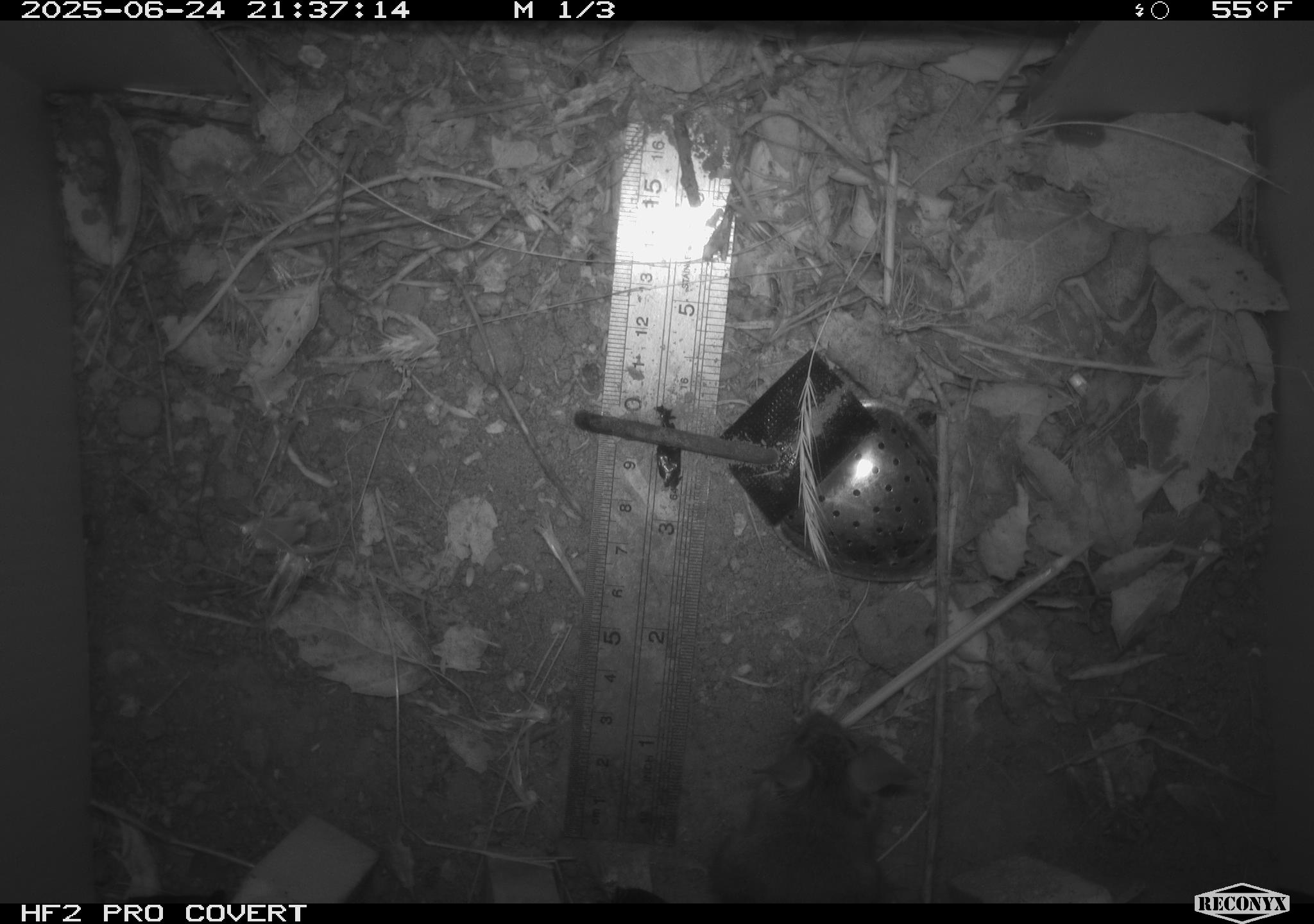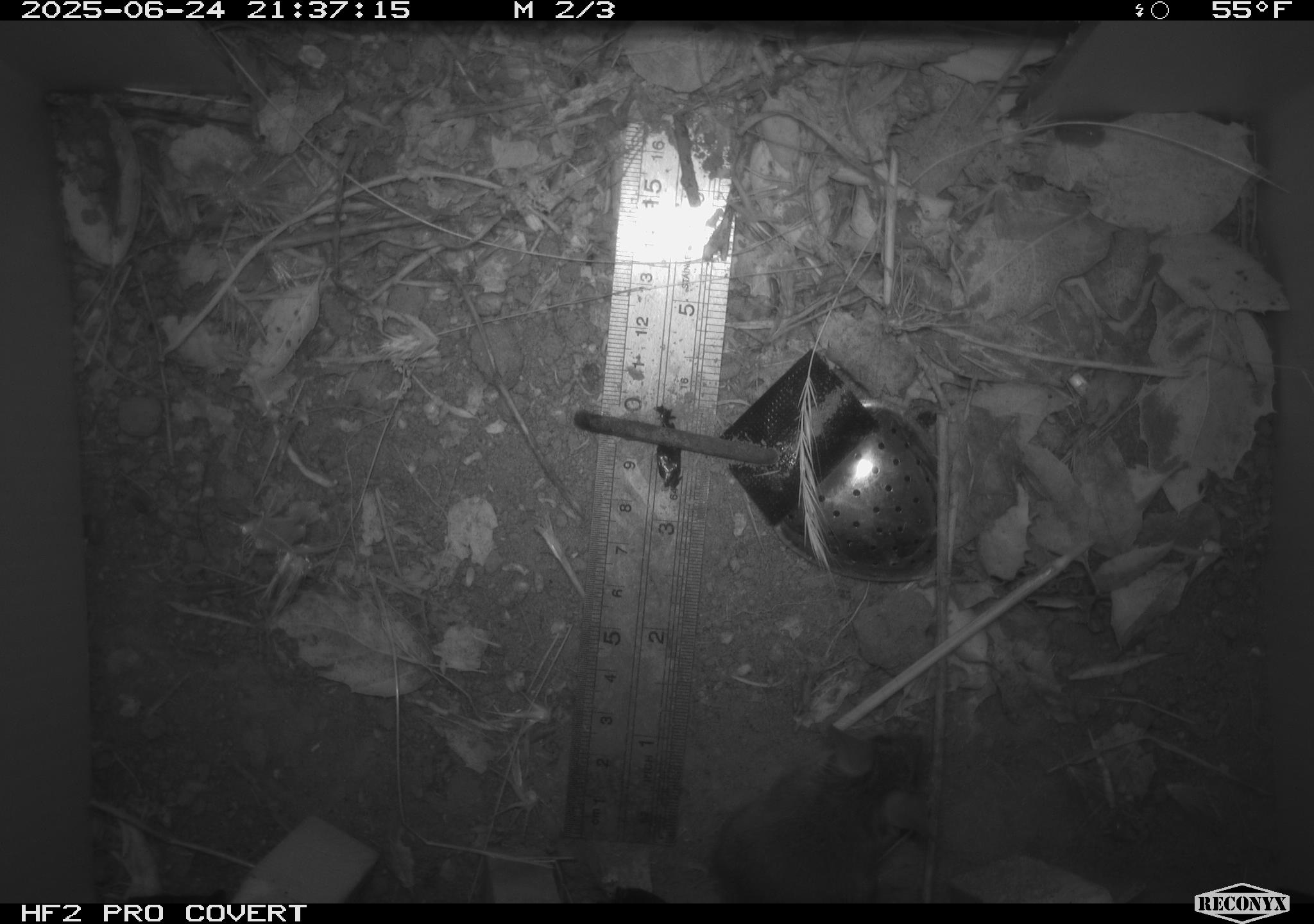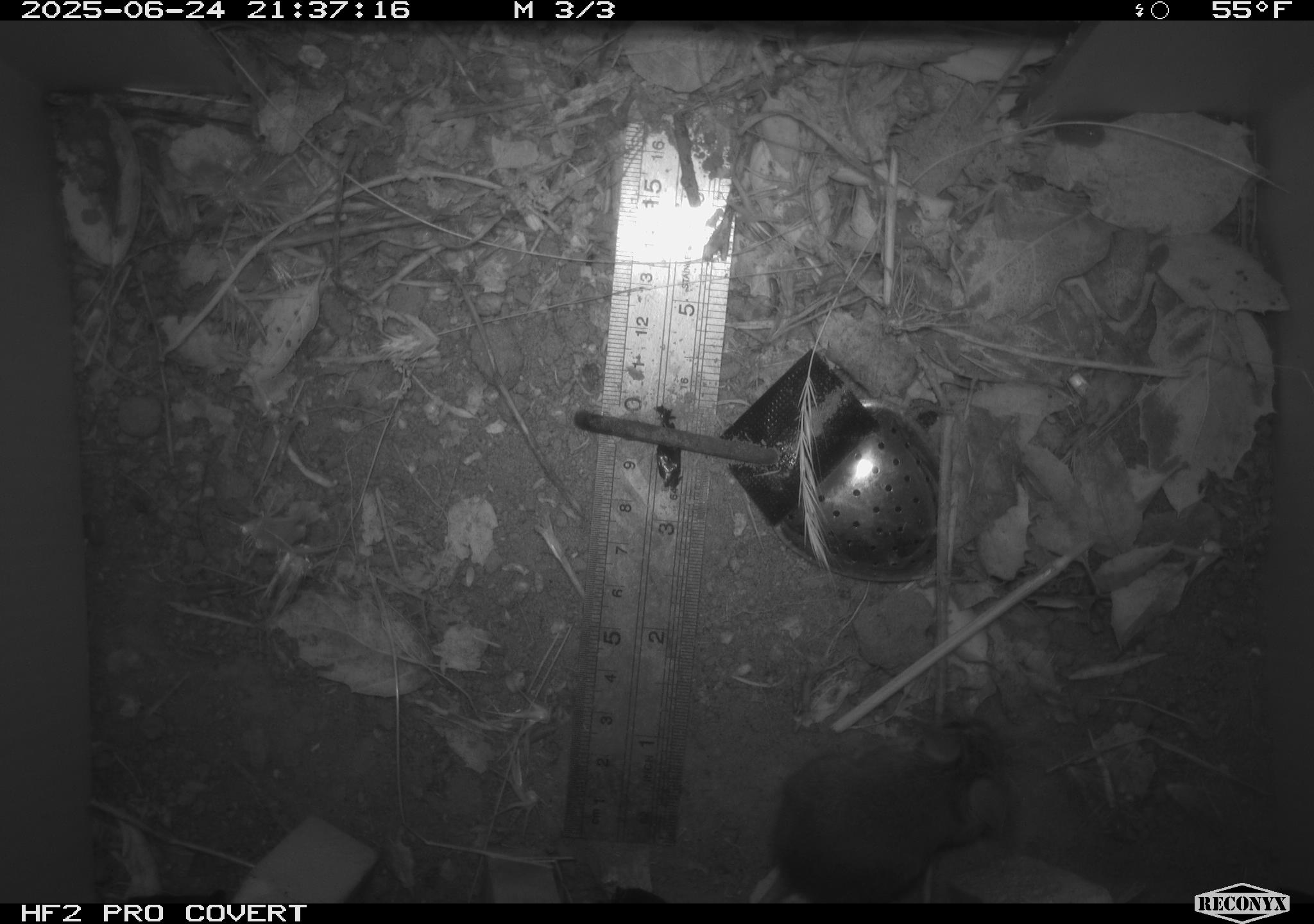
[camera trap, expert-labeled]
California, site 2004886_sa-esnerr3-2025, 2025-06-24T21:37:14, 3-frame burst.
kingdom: Animalia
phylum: Chordata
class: Mammalia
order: Rodentia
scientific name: Rodentia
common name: rodent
Rodent (Rodentia).